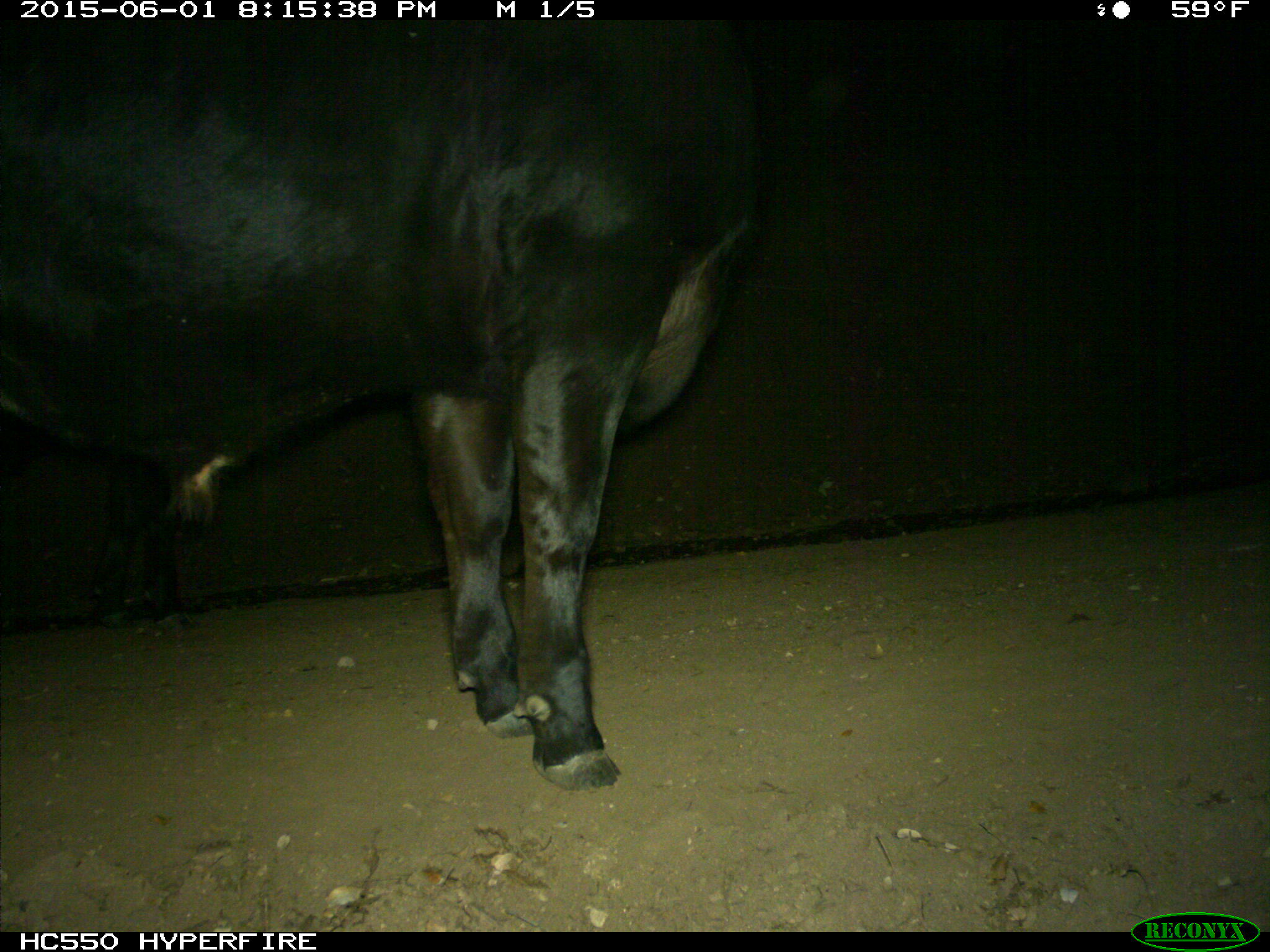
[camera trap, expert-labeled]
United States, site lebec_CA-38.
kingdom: Animalia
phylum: Chordata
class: Mammalia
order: Artiodactyla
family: Bovidae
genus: Bos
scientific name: Bos taurus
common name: domestic cow